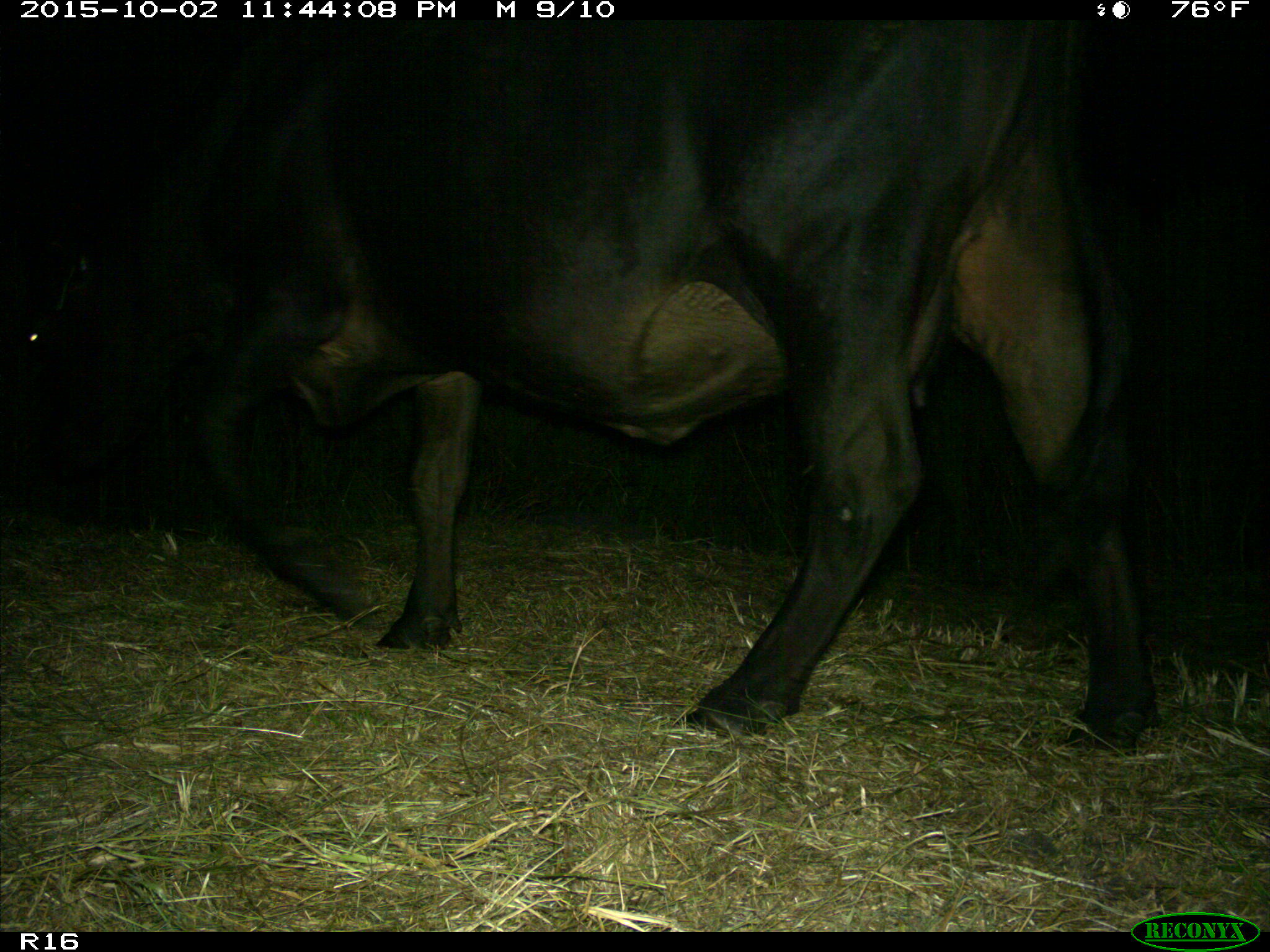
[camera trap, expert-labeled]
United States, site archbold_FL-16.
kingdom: Animalia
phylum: Chordata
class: Mammalia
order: Artiodactyla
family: Bovidae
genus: Bos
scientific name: Bos taurus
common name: domestic cow